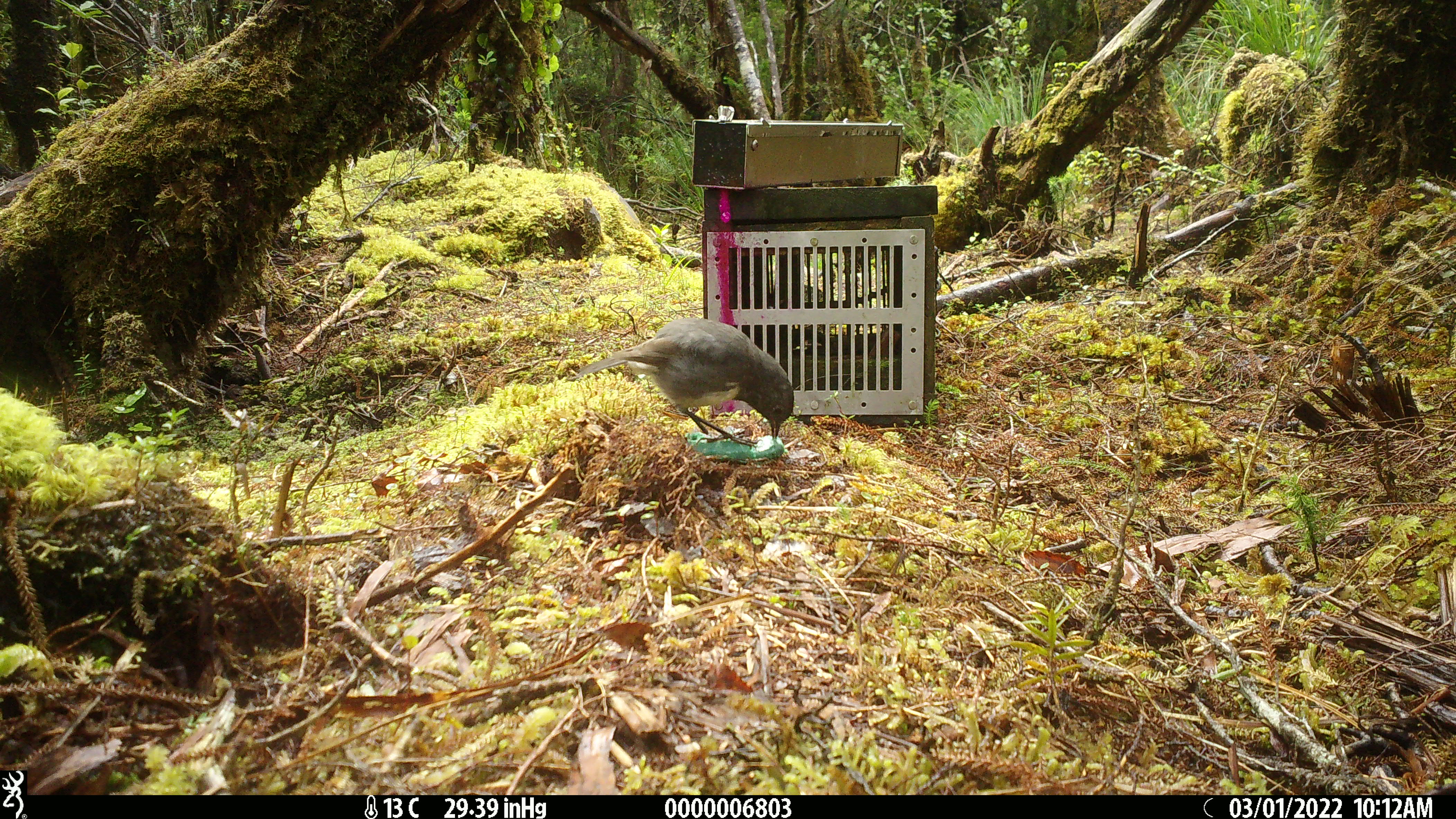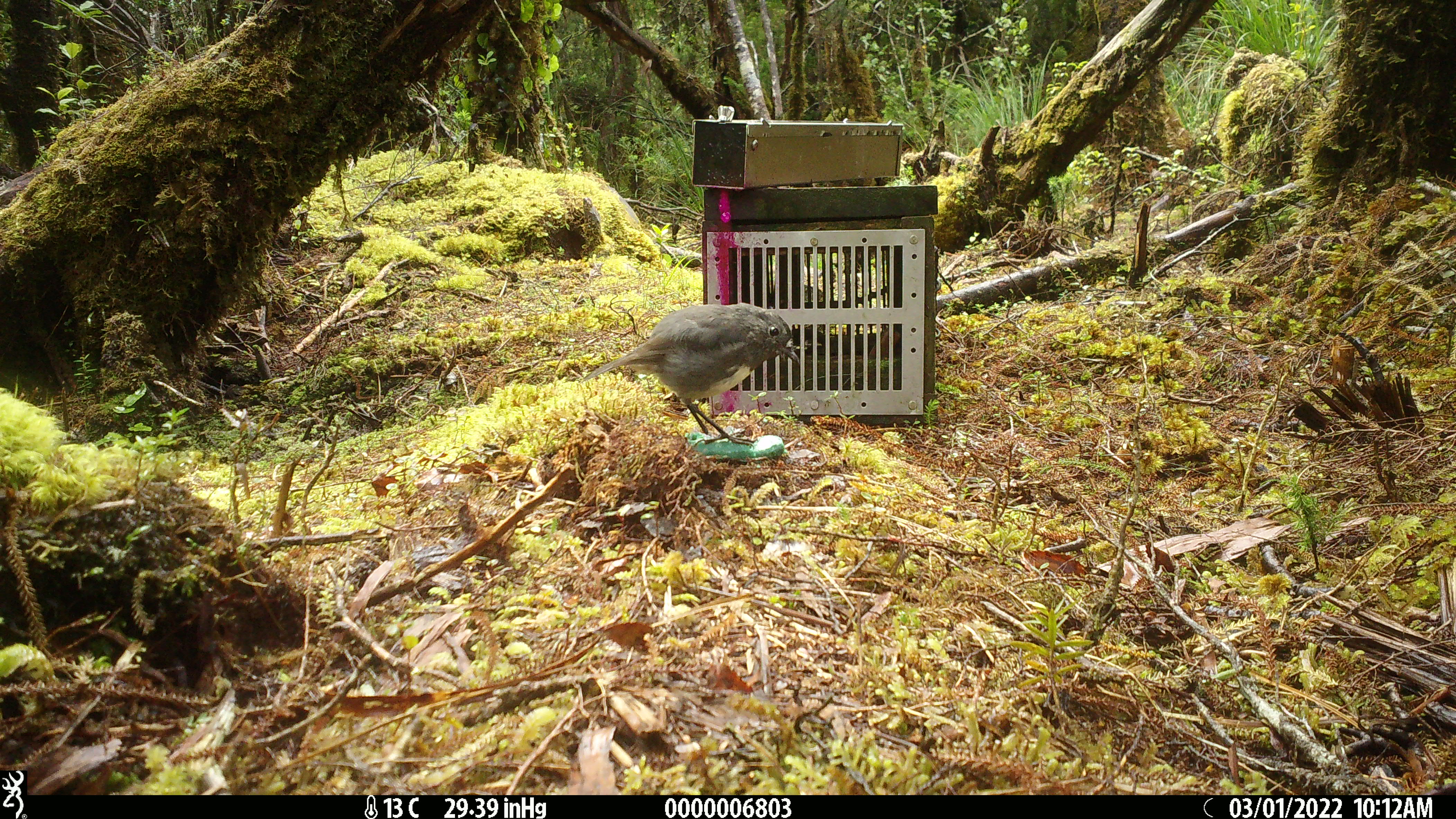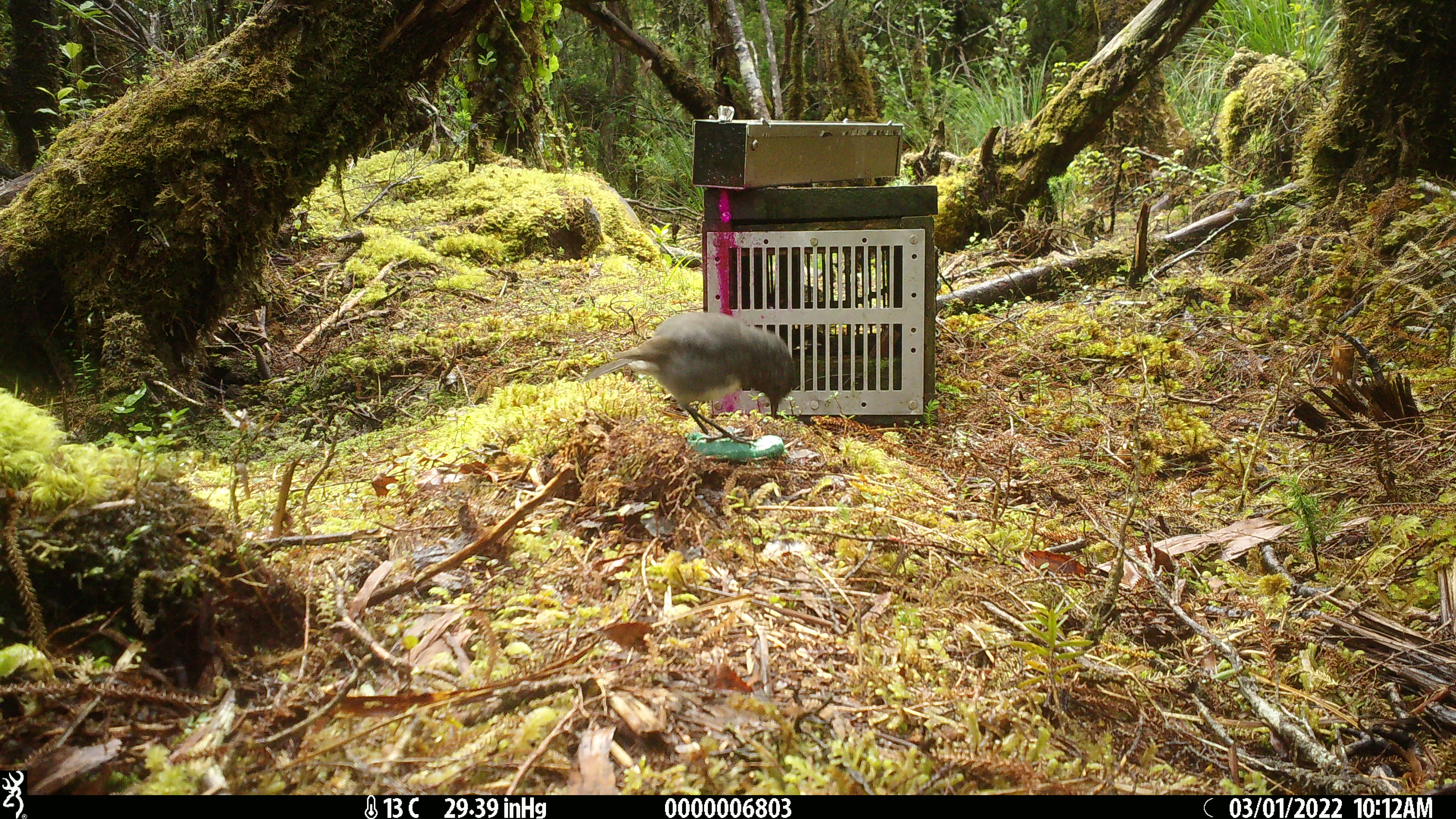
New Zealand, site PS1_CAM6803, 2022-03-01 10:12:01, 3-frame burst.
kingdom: Animalia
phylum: Chordata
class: Aves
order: Passeriformes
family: Petroicidae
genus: Petroica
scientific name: Petroica australis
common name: new zealand robin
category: robin